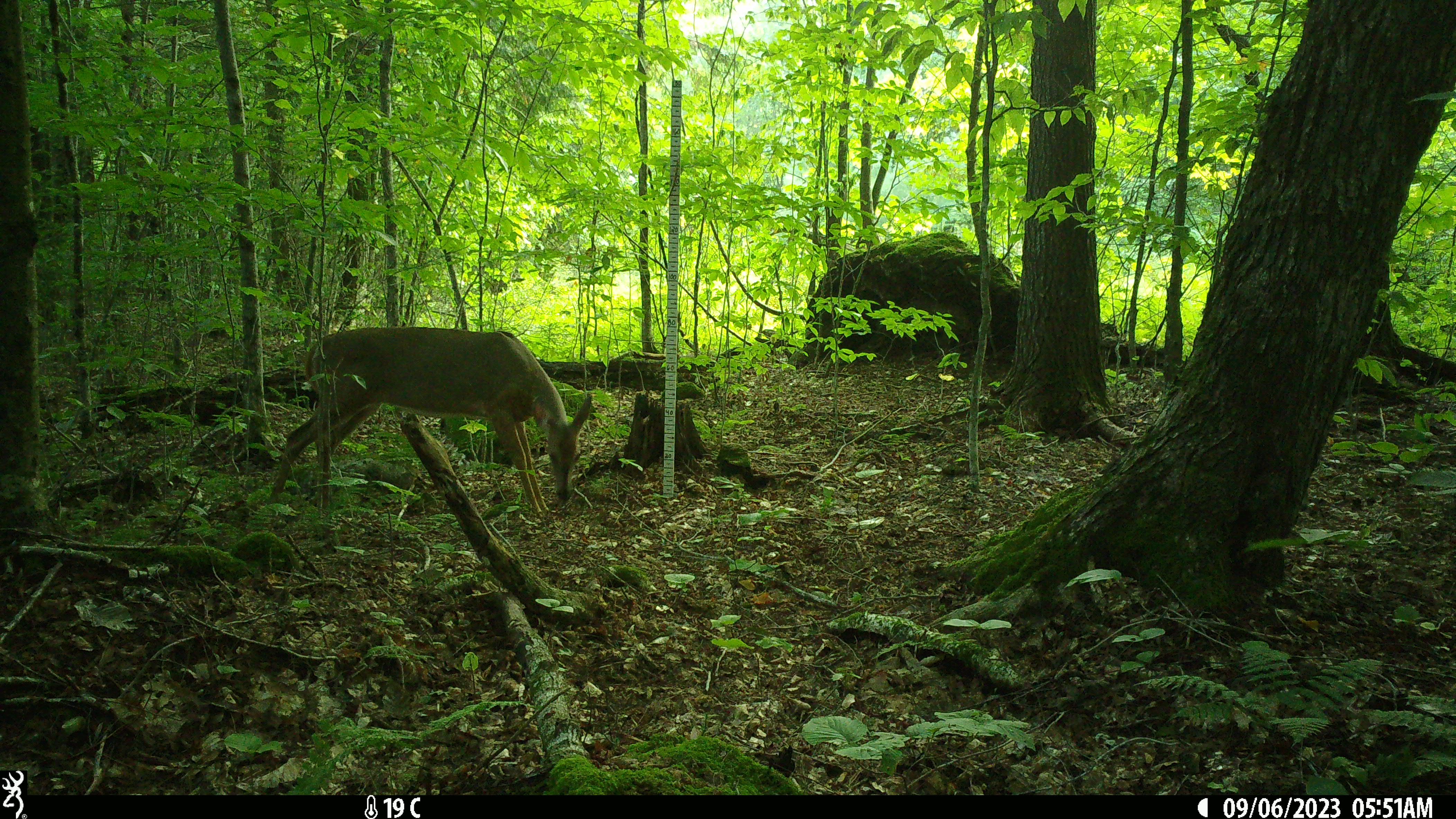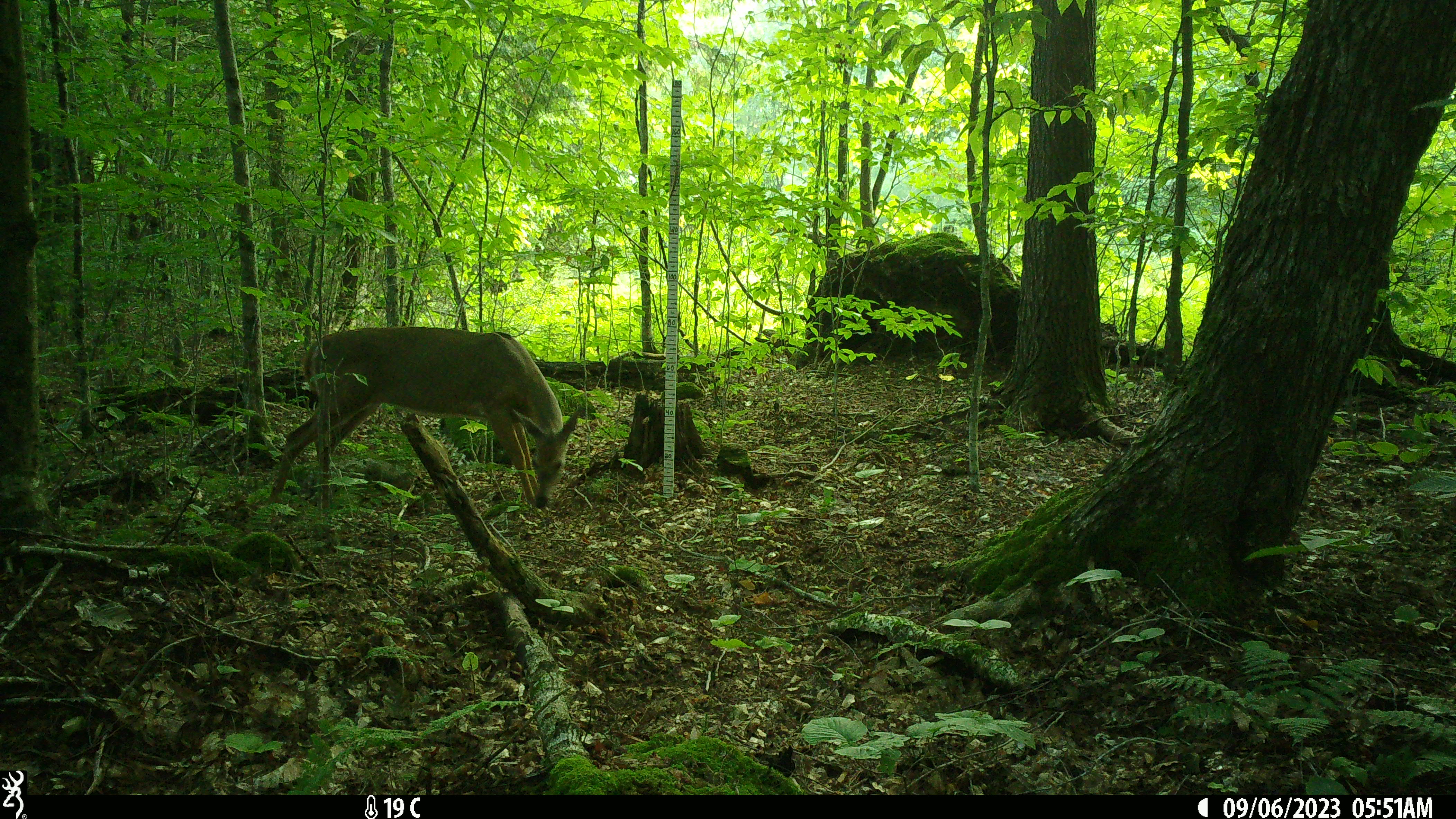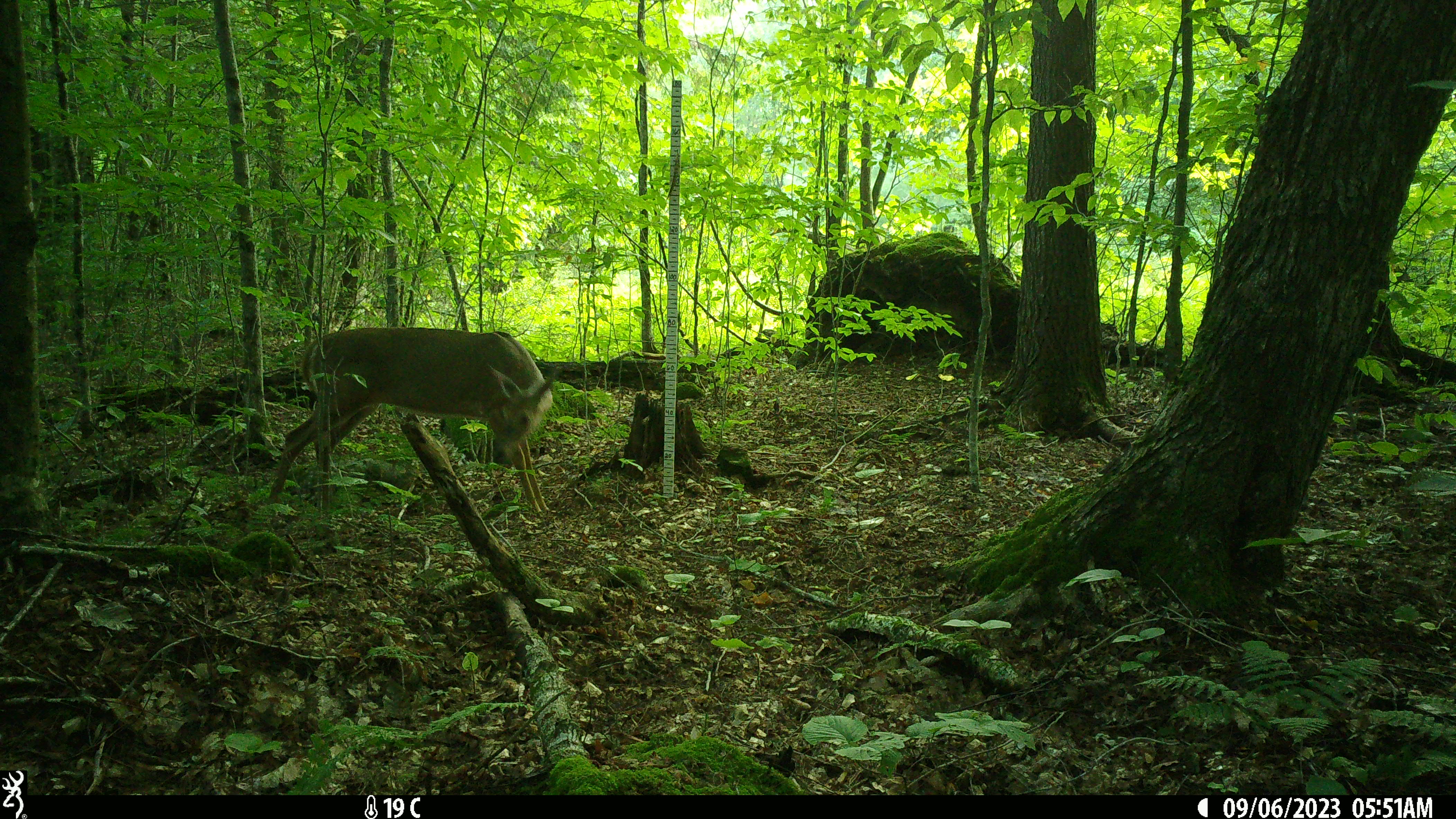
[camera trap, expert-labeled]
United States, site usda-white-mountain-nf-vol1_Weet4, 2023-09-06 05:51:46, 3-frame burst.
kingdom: Animalia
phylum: Chordata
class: Mammalia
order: Artiodactyla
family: Cervidae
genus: Odocoileus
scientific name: Odocoileus virginianus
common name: white-tailed deer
White-tailed deer (Odocoileus virginianus).